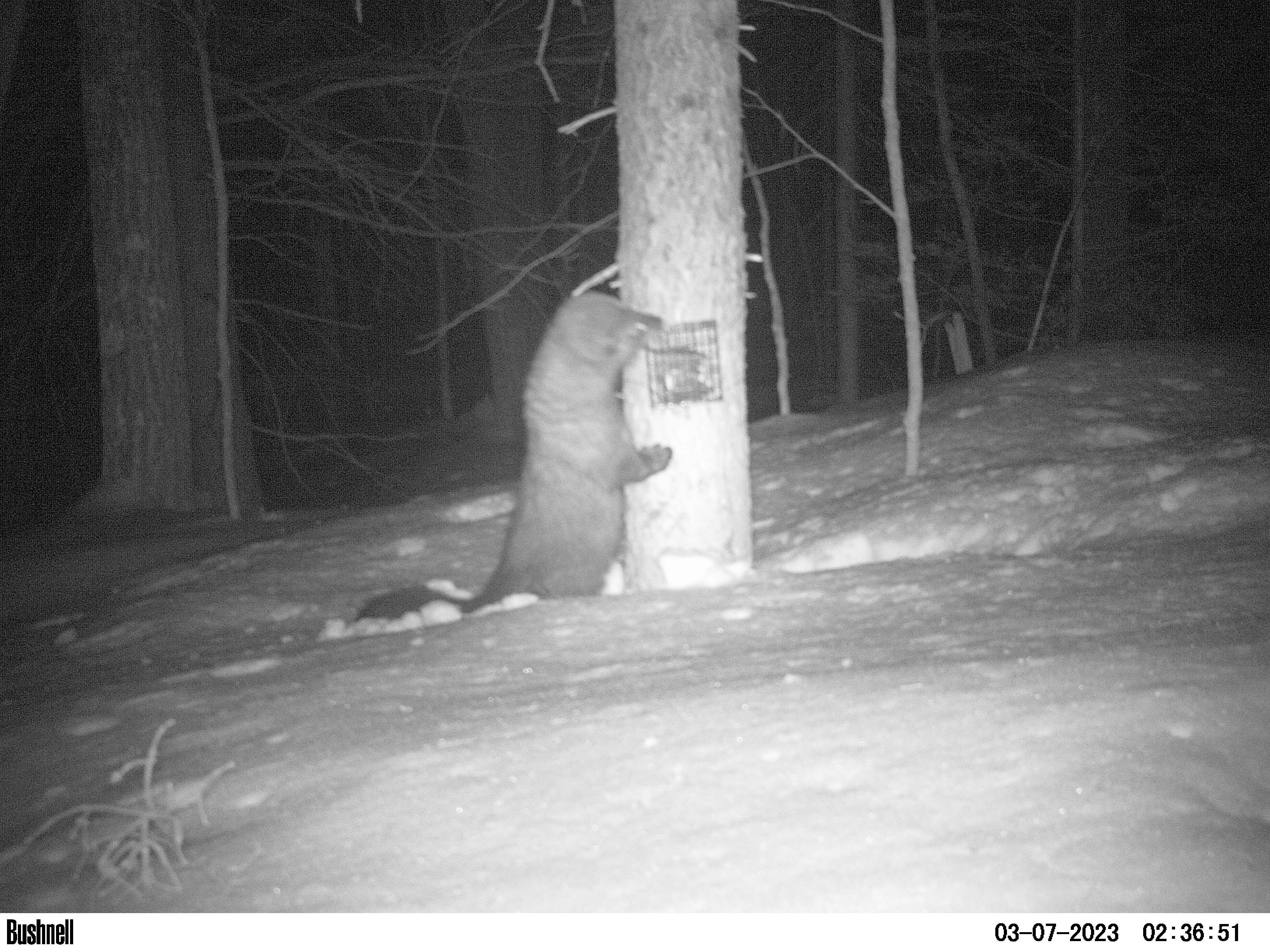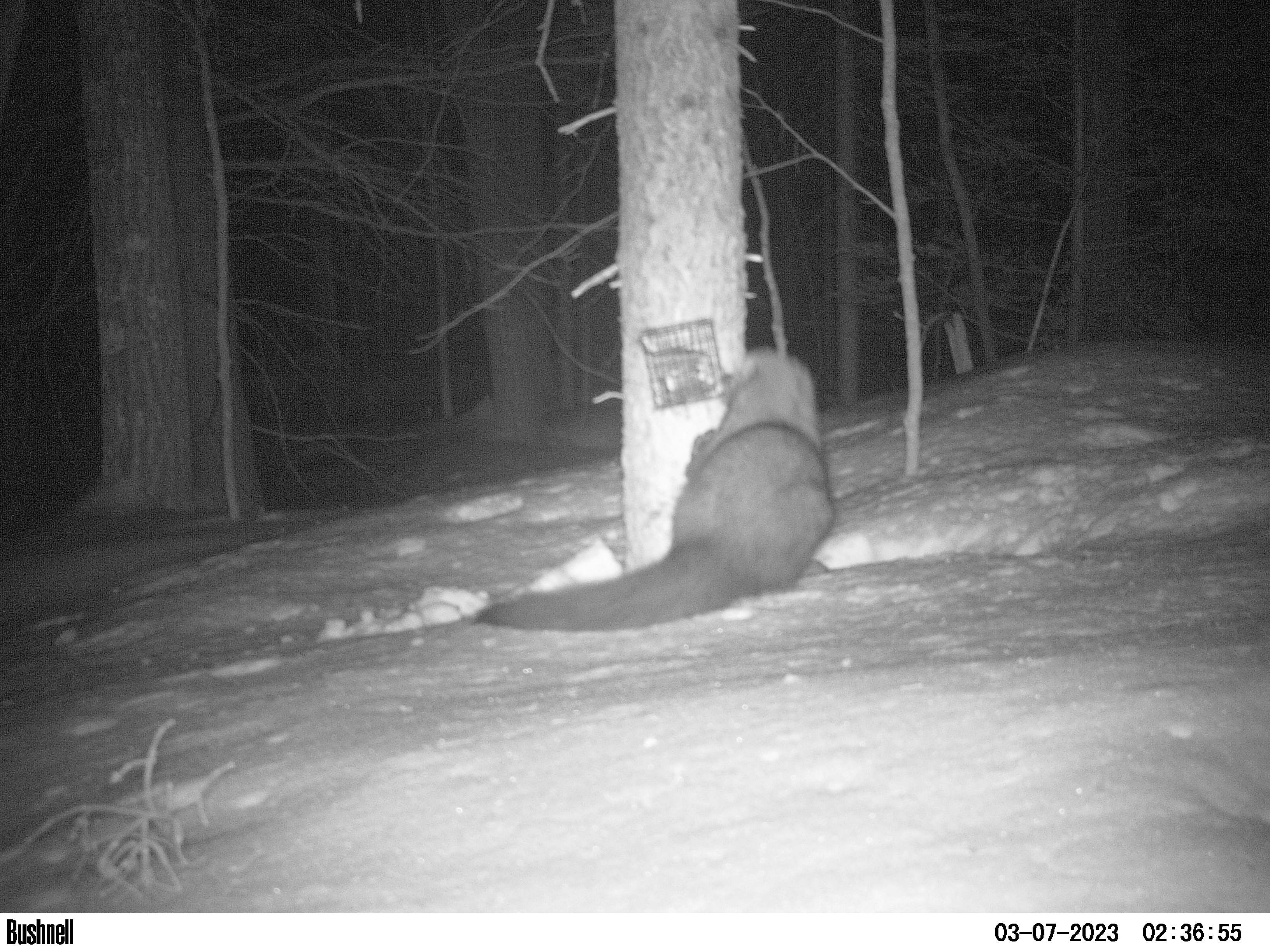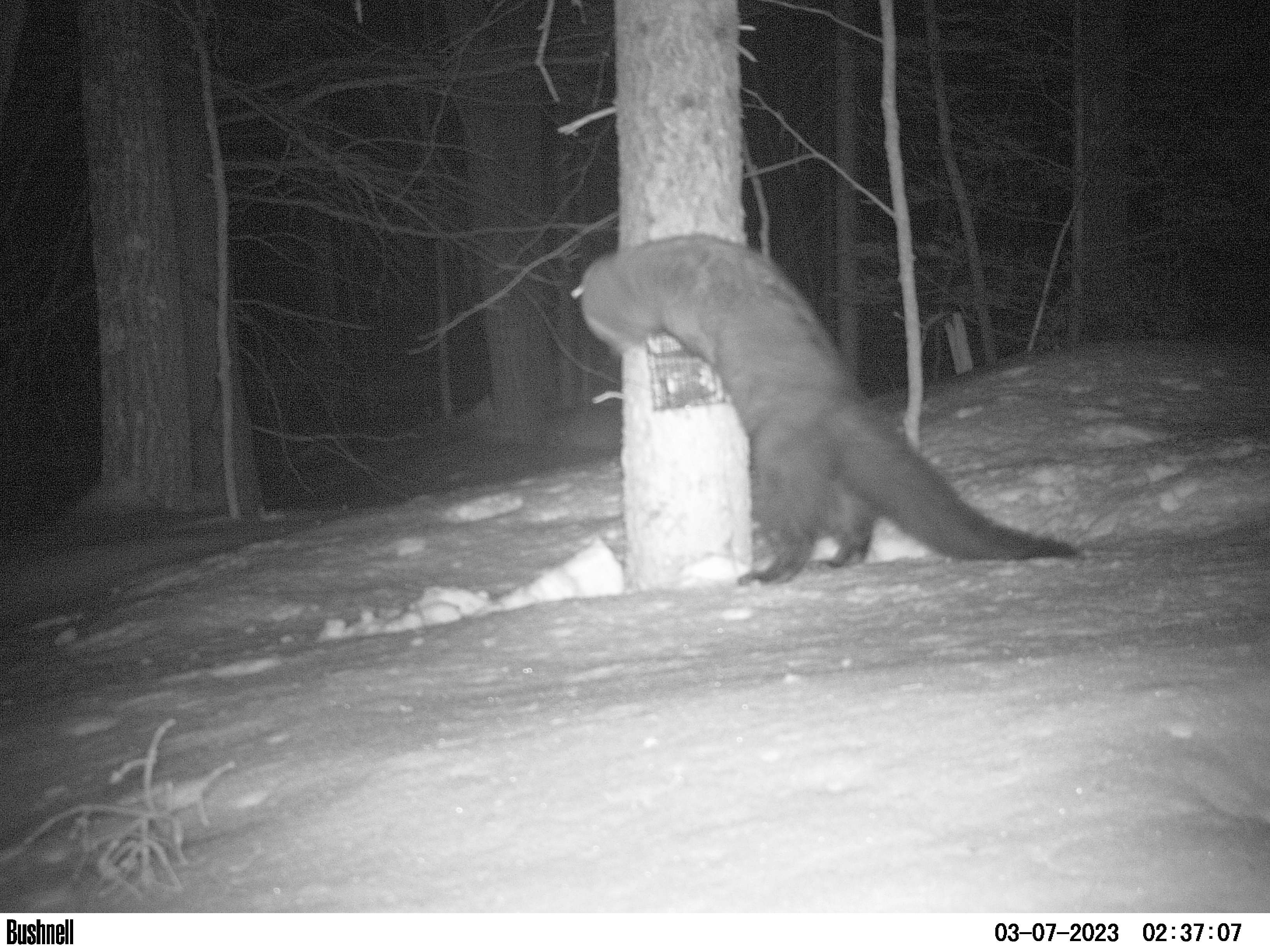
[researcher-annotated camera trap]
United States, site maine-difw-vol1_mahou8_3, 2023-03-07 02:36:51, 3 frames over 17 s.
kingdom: Animalia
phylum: Chordata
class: Mammalia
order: Carnivora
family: Mustelidae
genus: Pekania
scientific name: Pekania pennanti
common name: fisher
Fisher (Pekania pennanti).